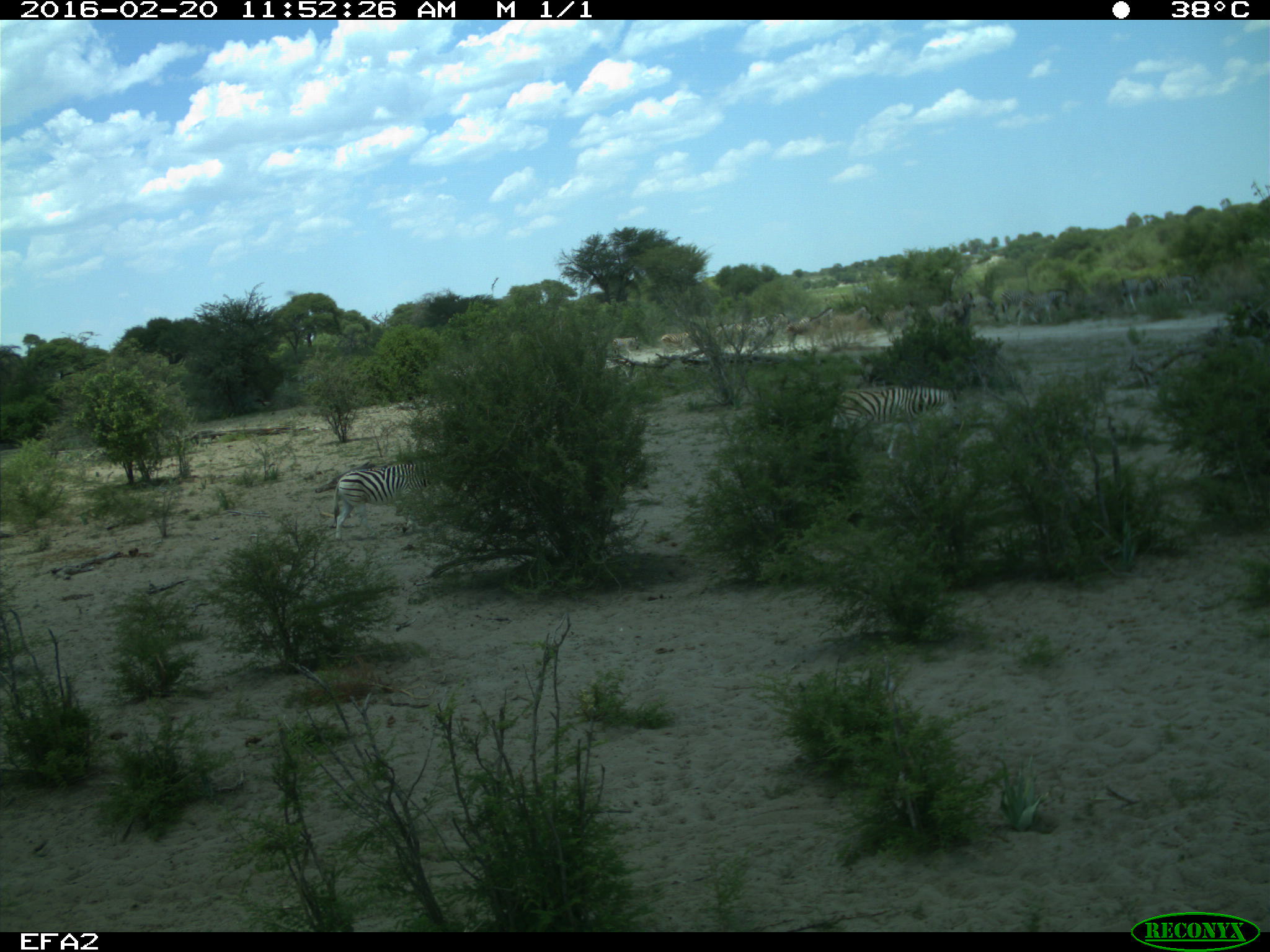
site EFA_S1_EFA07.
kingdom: Animalia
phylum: Chordata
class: Mammalia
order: Perissodactyla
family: Equidae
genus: Equus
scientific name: Equus quagga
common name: plains zebra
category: zebraplains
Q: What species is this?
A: Zebraplains (plains zebra) (Equus quagga).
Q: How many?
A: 11-50.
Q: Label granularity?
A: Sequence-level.